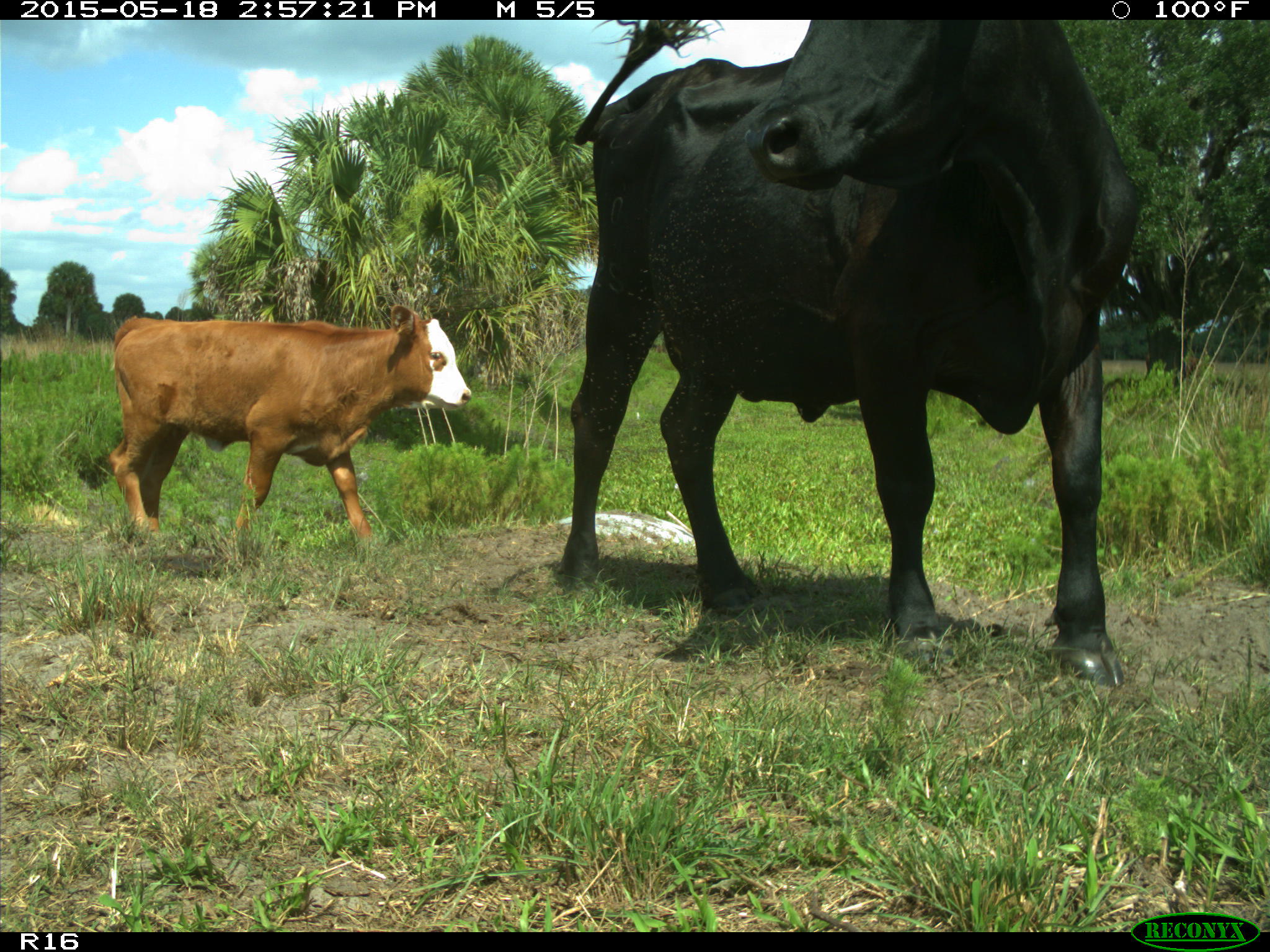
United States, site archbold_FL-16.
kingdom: Animalia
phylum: Chordata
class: Mammalia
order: Artiodactyla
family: Bovidae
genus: Bos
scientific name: Bos taurus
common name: domestic cow